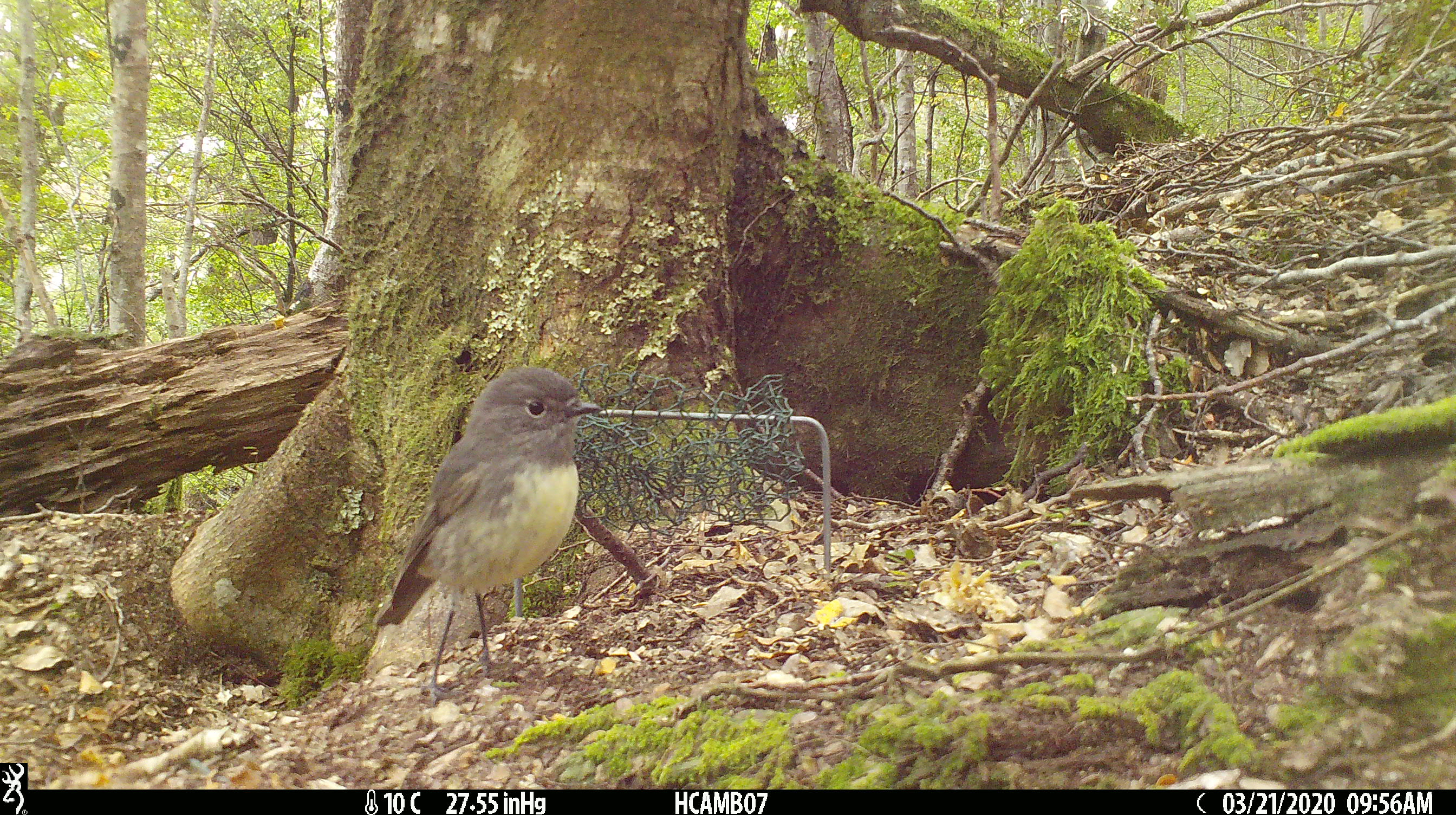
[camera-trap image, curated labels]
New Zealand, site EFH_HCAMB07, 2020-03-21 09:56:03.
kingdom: Animalia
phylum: Chordata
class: Aves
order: Passeriformes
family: Petroicidae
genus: Petroica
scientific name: Petroica australis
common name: new zealand robin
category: robin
Robin (new zealand robin) (Petroica australis).